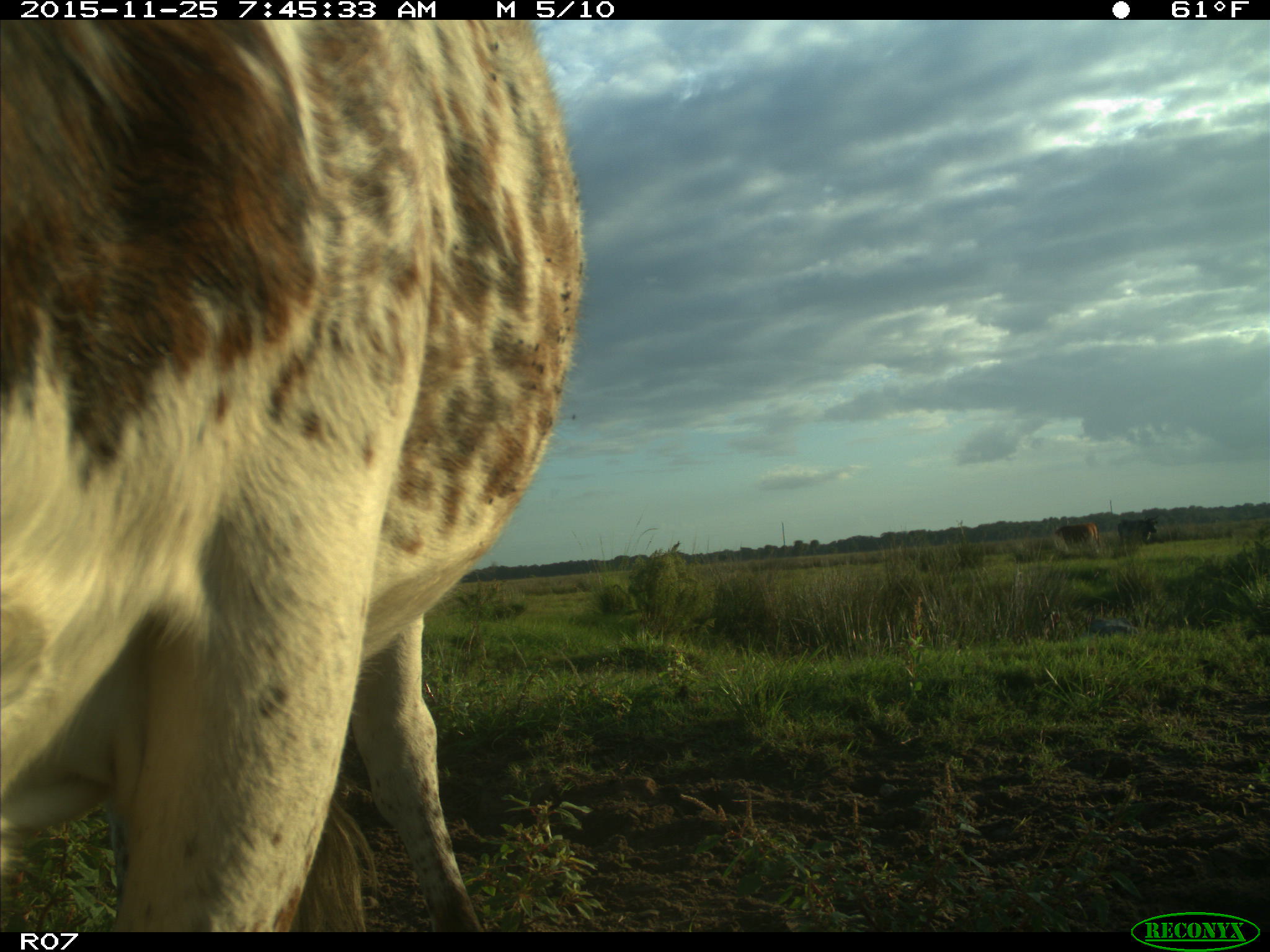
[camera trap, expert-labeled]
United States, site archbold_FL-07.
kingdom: Animalia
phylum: Chordata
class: Mammalia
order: Artiodactyla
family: Bovidae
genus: Bos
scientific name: Bos taurus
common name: domestic cow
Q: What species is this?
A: Bos taurus (domestic cow).